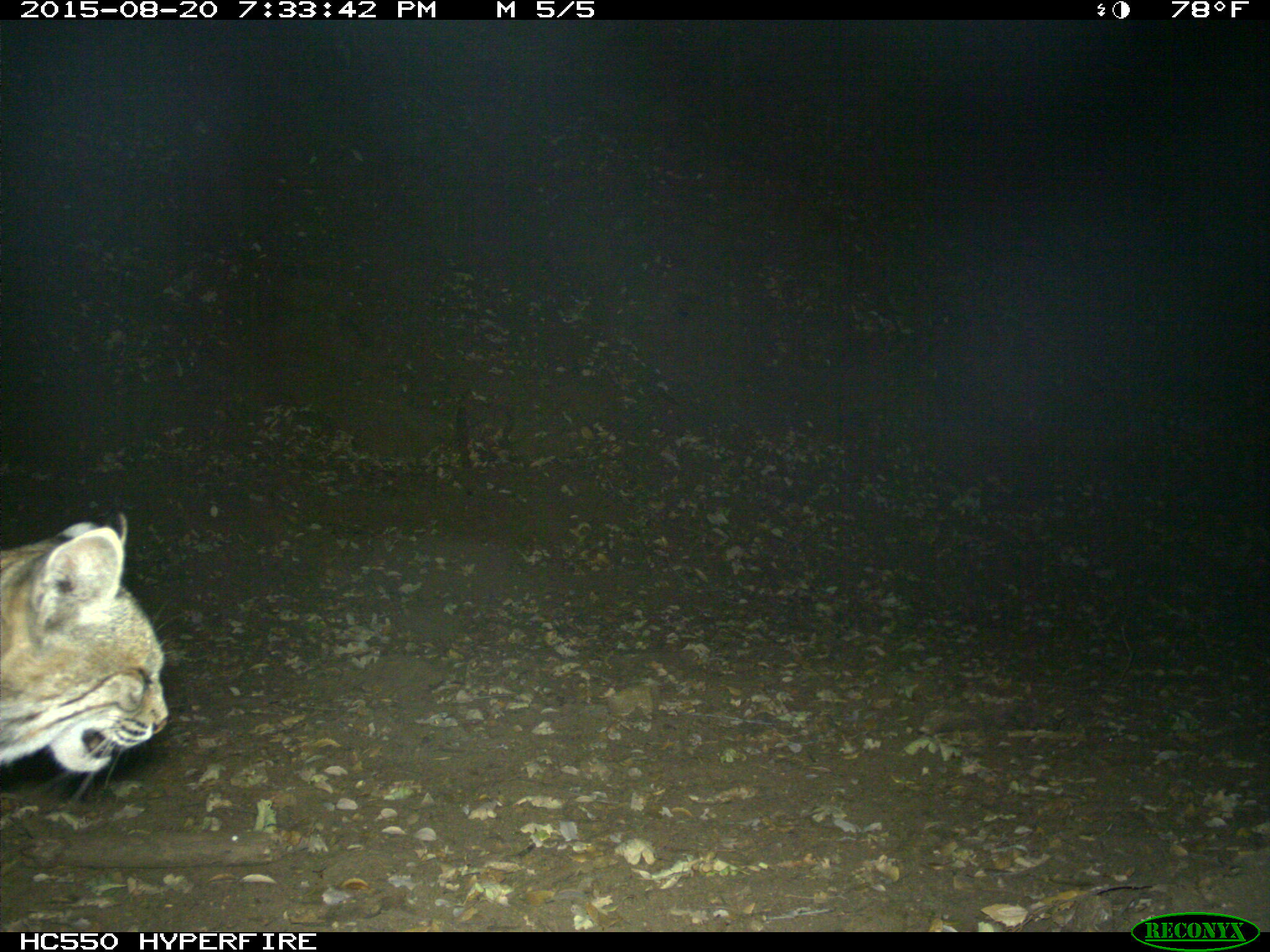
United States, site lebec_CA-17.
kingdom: Animalia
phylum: Chordata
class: Mammalia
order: Carnivora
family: Felidae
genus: Lynx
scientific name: Lynx rufus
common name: bobcat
Lynx rufus (bobcat).